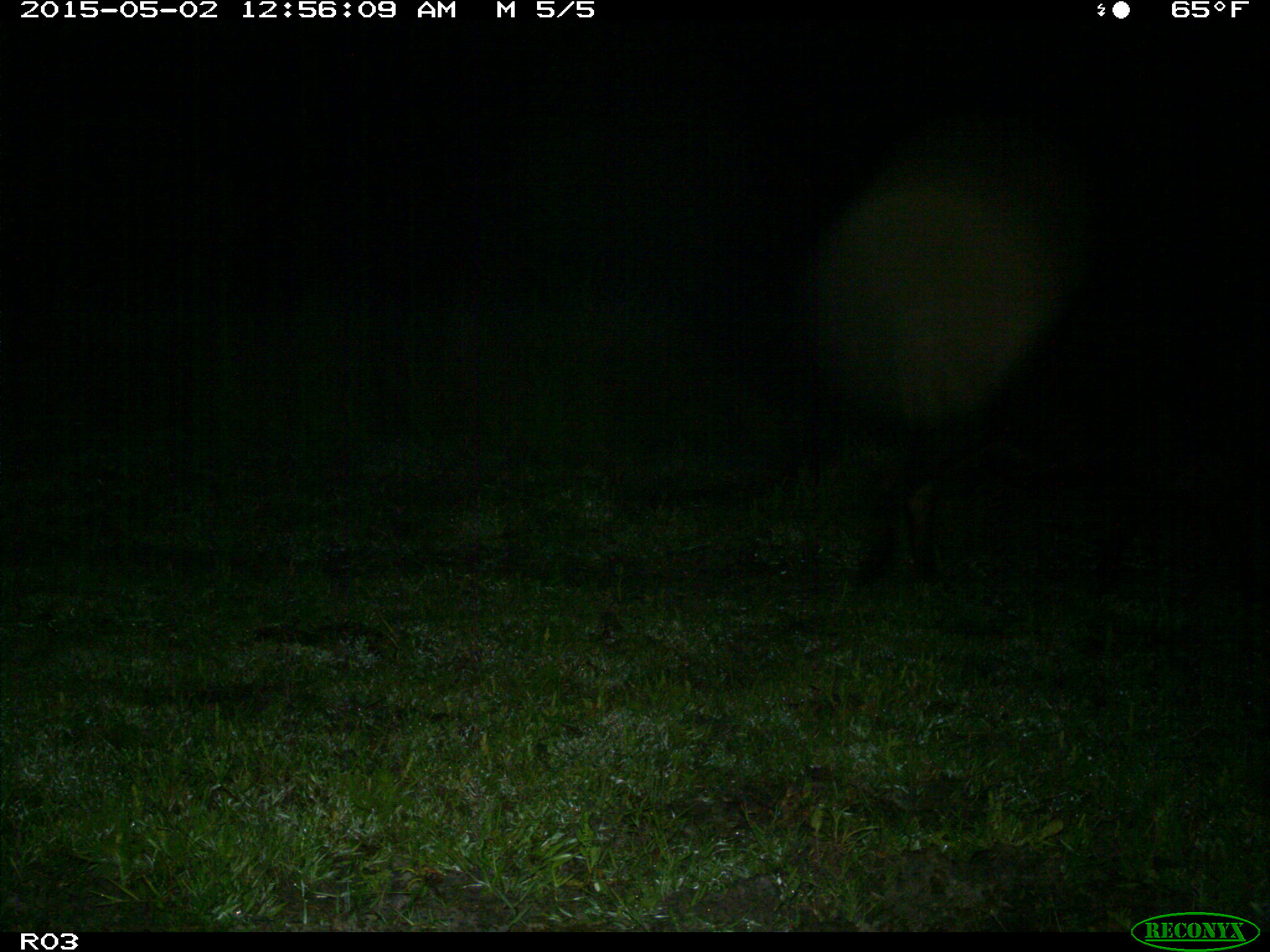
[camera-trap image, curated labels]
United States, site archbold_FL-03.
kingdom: Animalia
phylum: Chordata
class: Mammalia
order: Artiodactyla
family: Bovidae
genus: Bos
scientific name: Bos taurus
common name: domestic cow